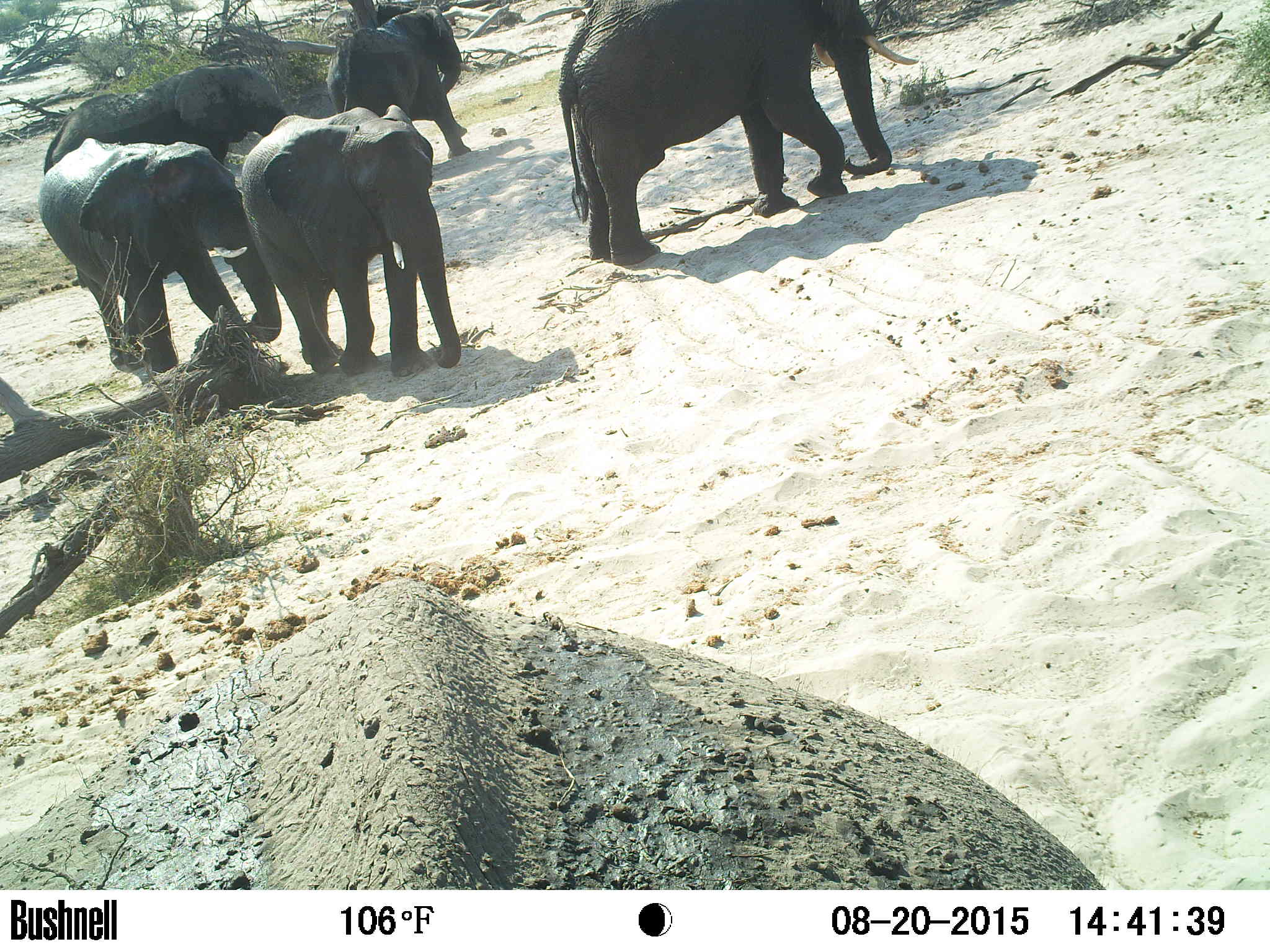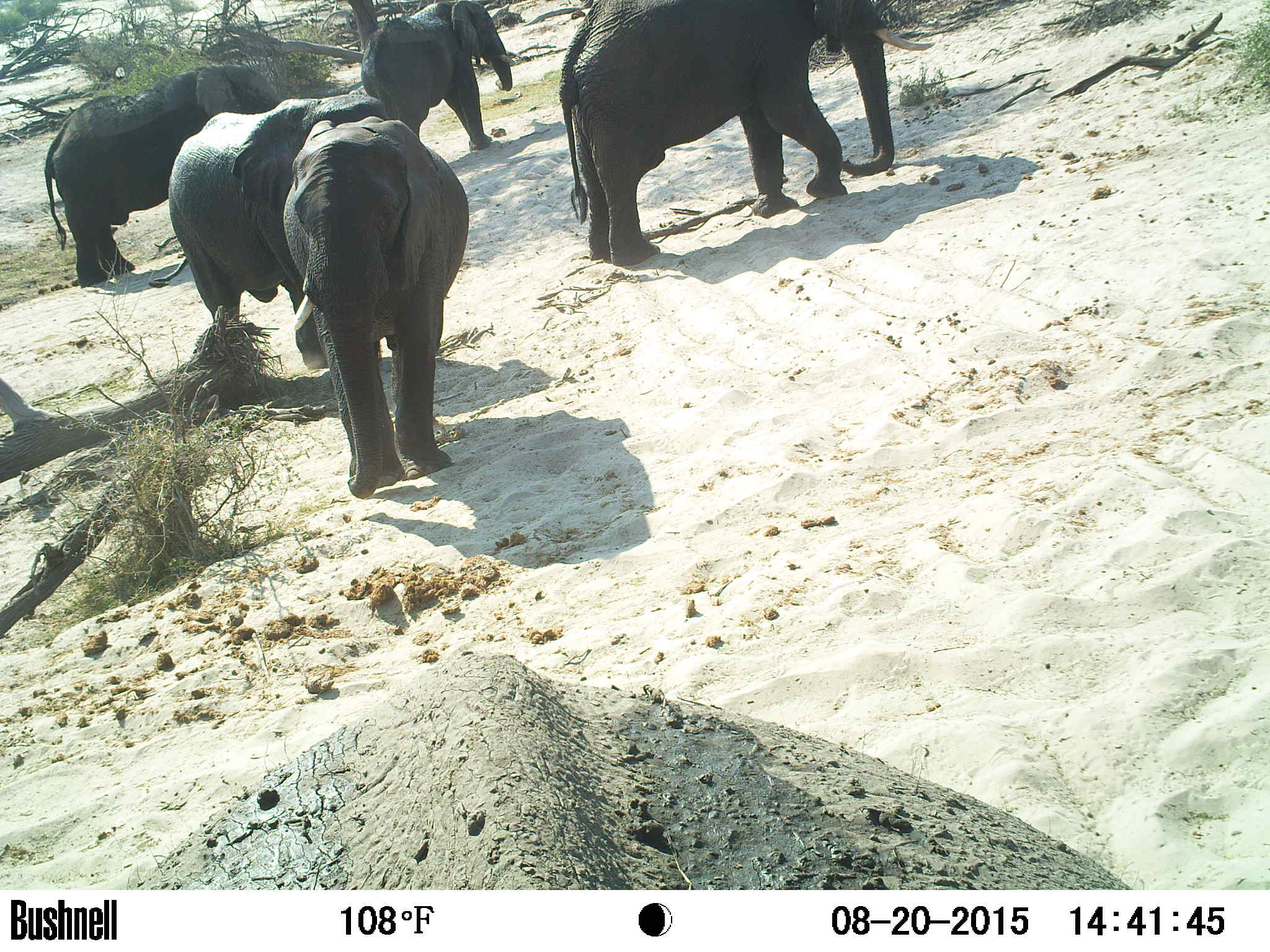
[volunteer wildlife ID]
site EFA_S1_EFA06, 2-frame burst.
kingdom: Animalia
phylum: Chordata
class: Mammalia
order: Proboscidea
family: Elephantidae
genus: Loxodonta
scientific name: Loxodonta africana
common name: african bush elephant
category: elephant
Elephant (african bush elephant) (Loxodonta africana), count 5. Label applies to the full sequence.